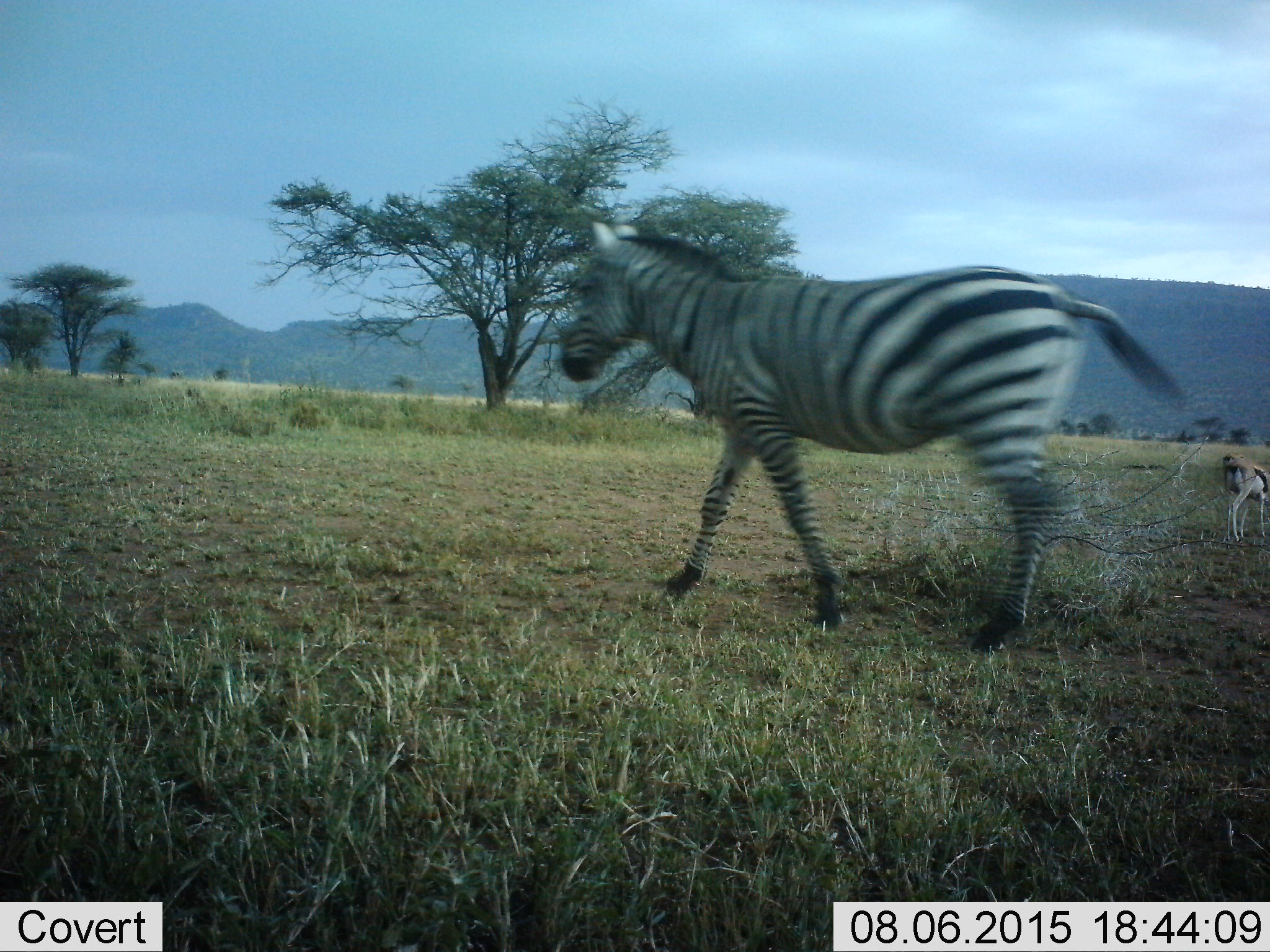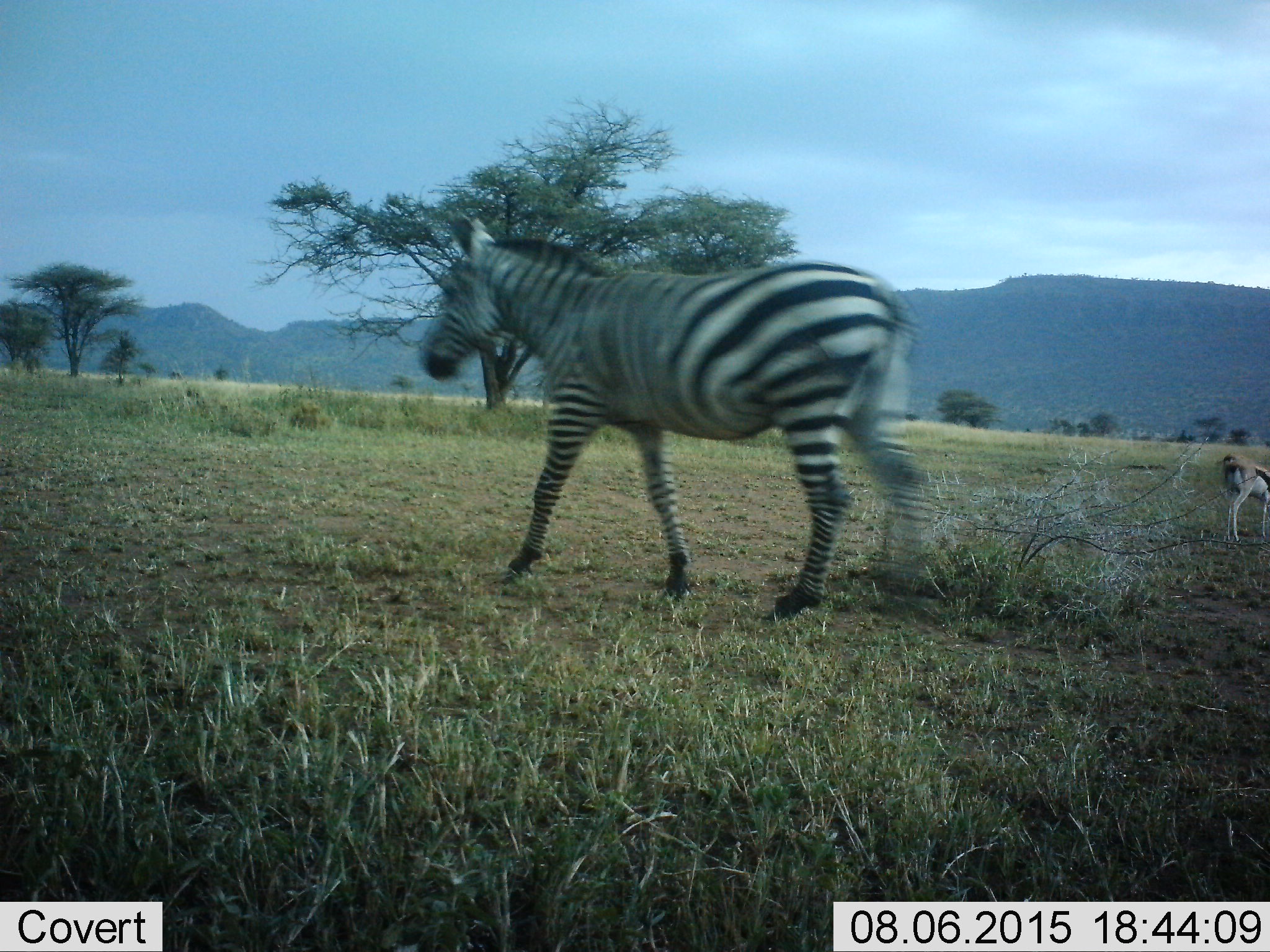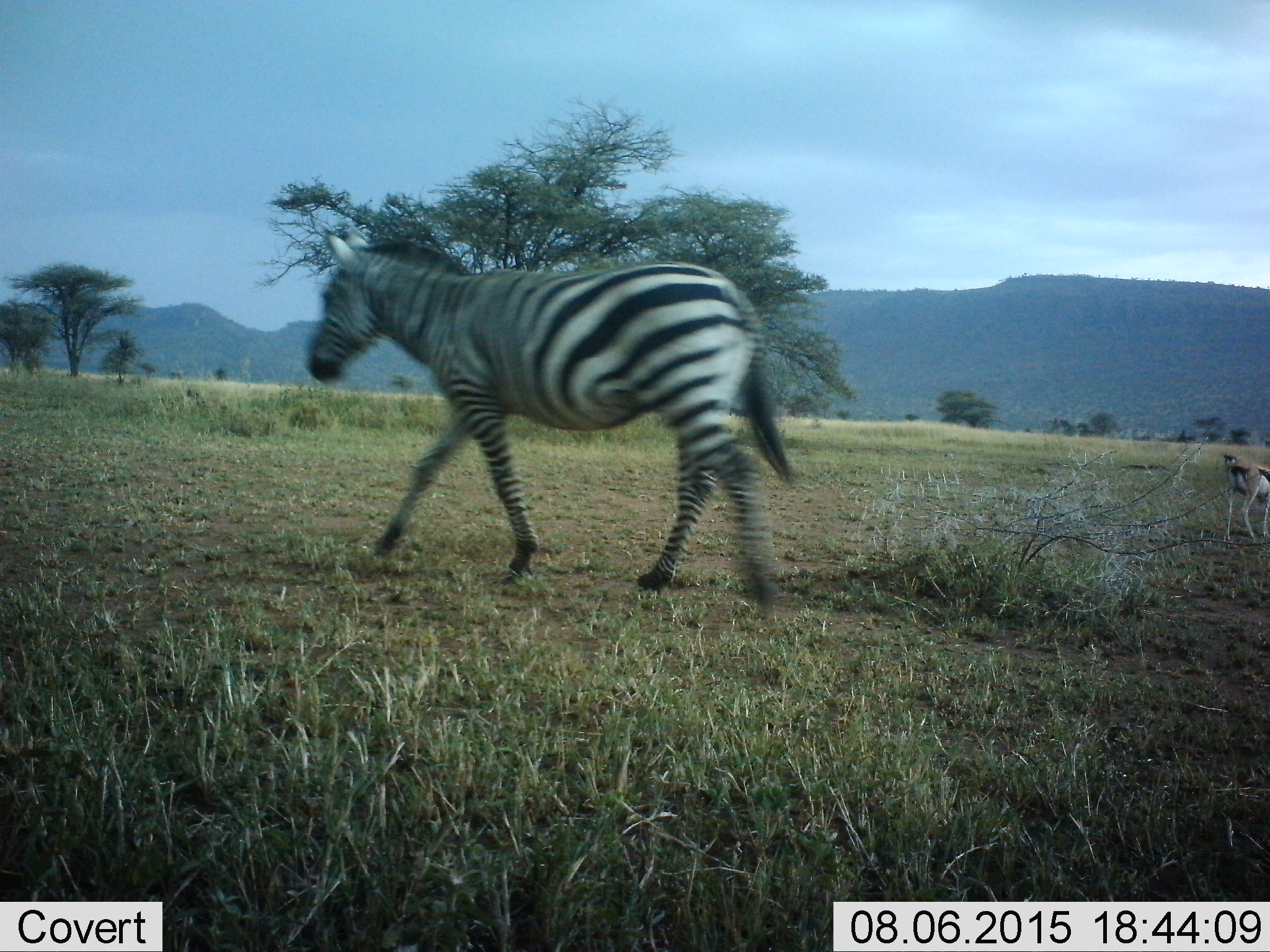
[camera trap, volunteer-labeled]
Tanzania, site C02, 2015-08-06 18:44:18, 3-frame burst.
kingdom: Animalia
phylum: Chordata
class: Mammalia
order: Artiodactyla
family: Bovidae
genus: Eudorcas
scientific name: Eudorcas thomsonii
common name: thomson's gazelle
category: gazellethomsons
Gazellethomsons (thomson's gazelle) (Eudorcas thomsonii), count 1. Behavior (volunteer vote fractions): standing 56%, resting 6%, moving 17%, interacting 0%. Young present (vote fraction): 6%. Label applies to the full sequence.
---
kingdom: Animalia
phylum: Chordata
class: Mammalia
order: Perissodactyla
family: Equidae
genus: Equus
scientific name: Equus quagga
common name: plains zebra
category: zebra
Zebra (plains zebra) (Equus quagga), count 1. Behavior (volunteer vote fractions): standing 0%, resting 0%, moving 100%, interacting 0%. Young present (vote fraction): 5%. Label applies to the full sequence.